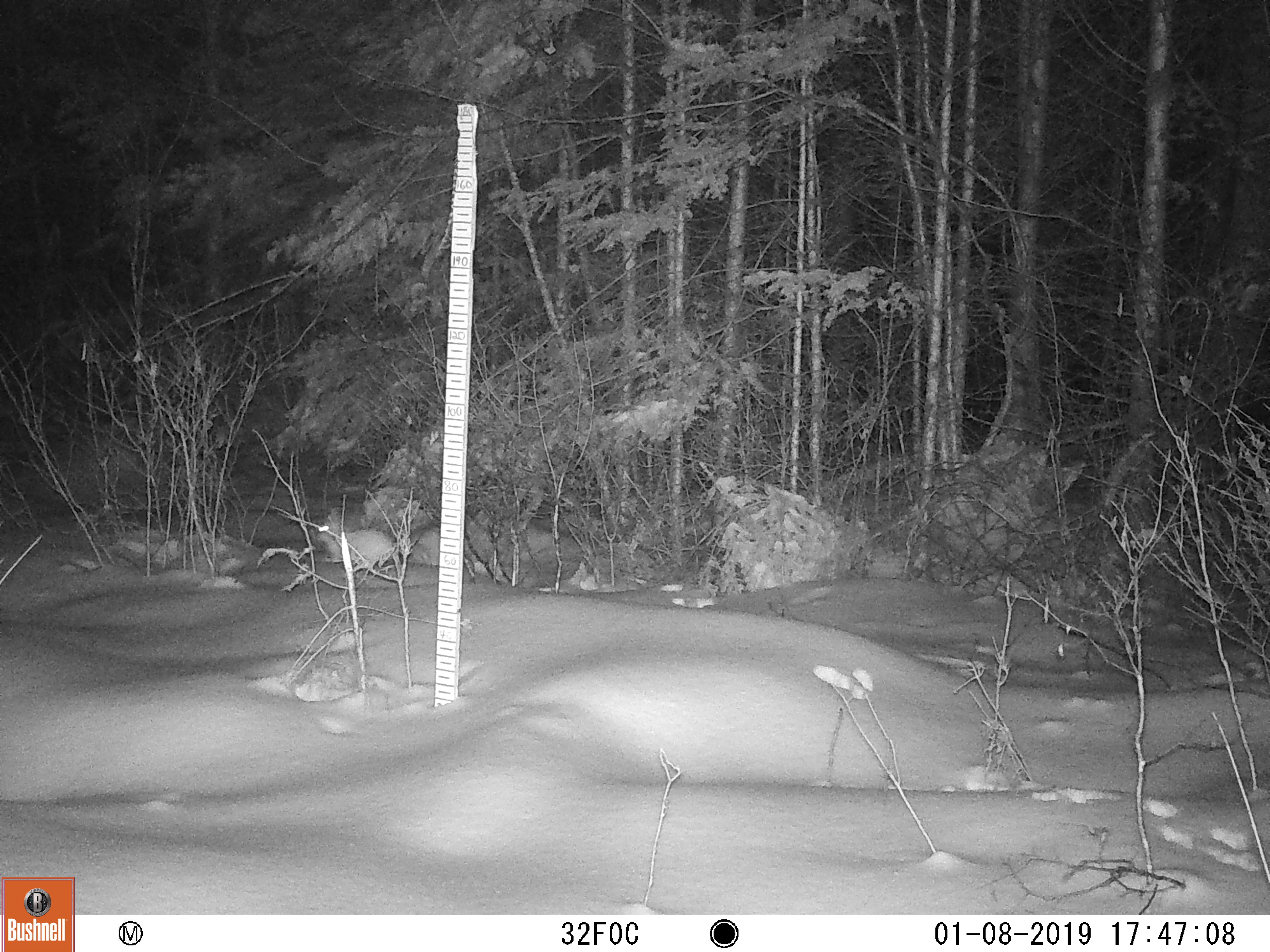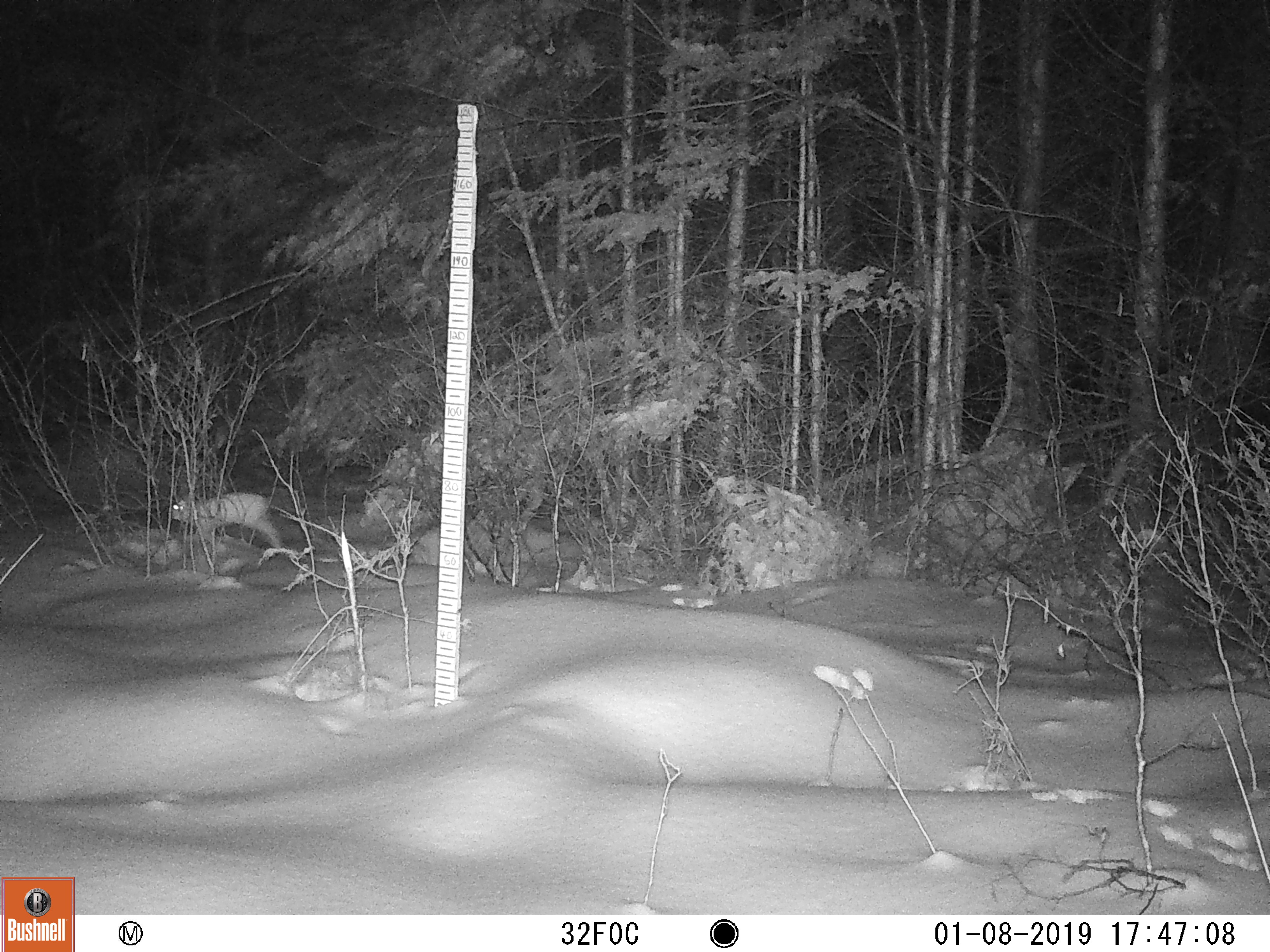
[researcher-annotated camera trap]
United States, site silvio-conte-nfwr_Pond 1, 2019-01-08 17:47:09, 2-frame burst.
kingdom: Animalia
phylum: Chordata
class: Mammalia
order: Lagomorpha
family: Leporidae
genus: Lepus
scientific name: Lepus americanus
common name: snowshoe hare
Snowshoe hare (Lepus americanus).